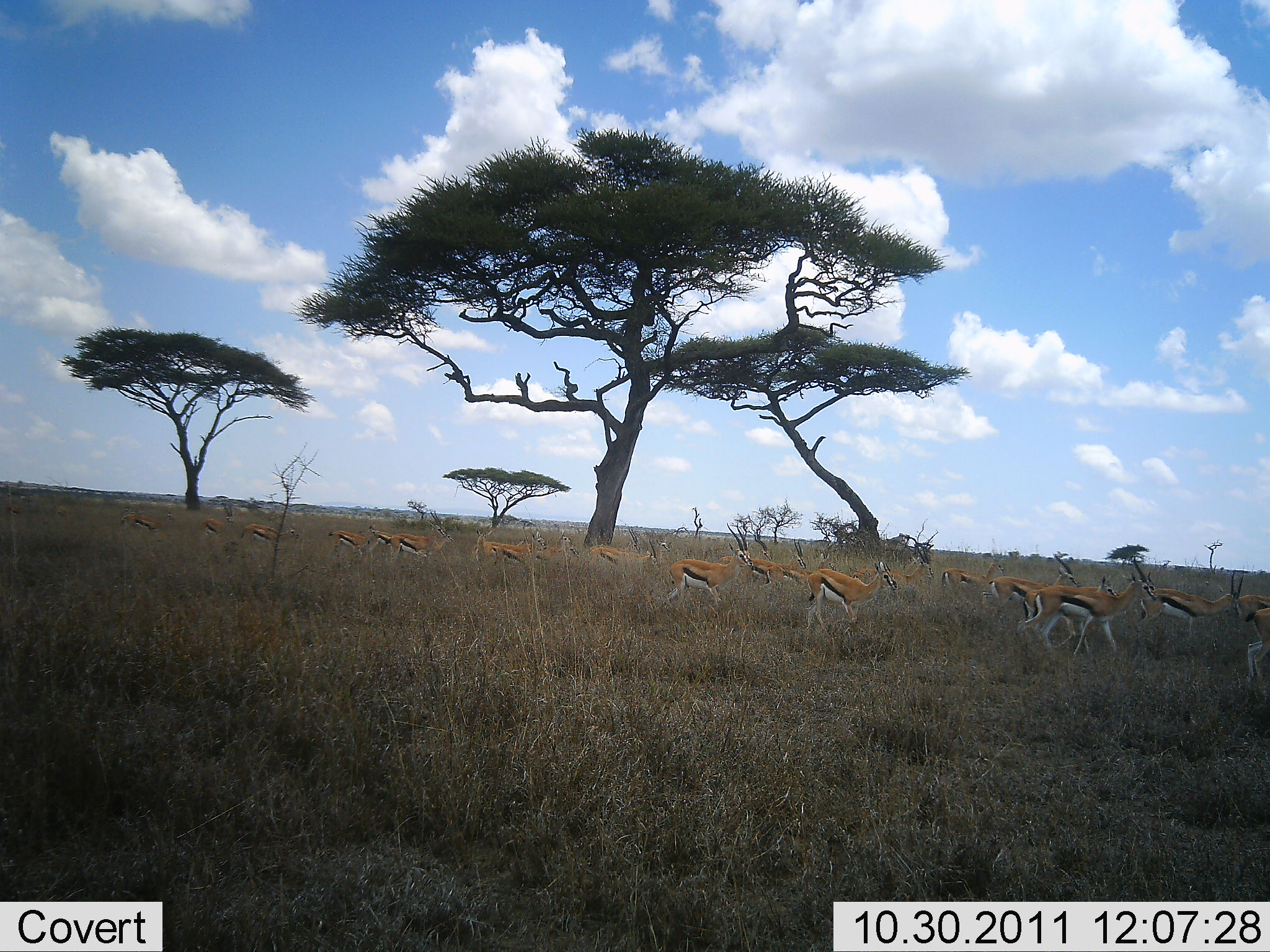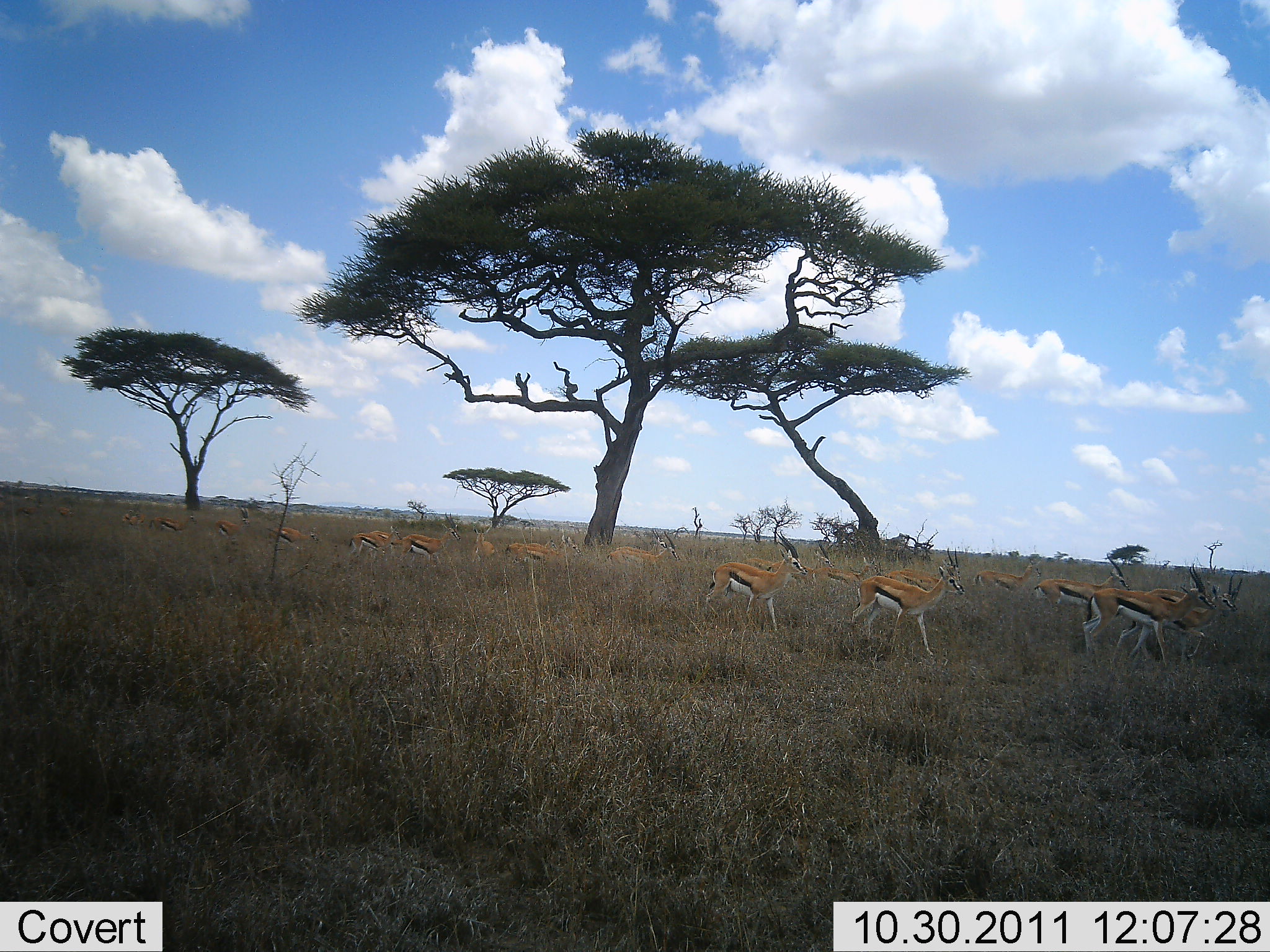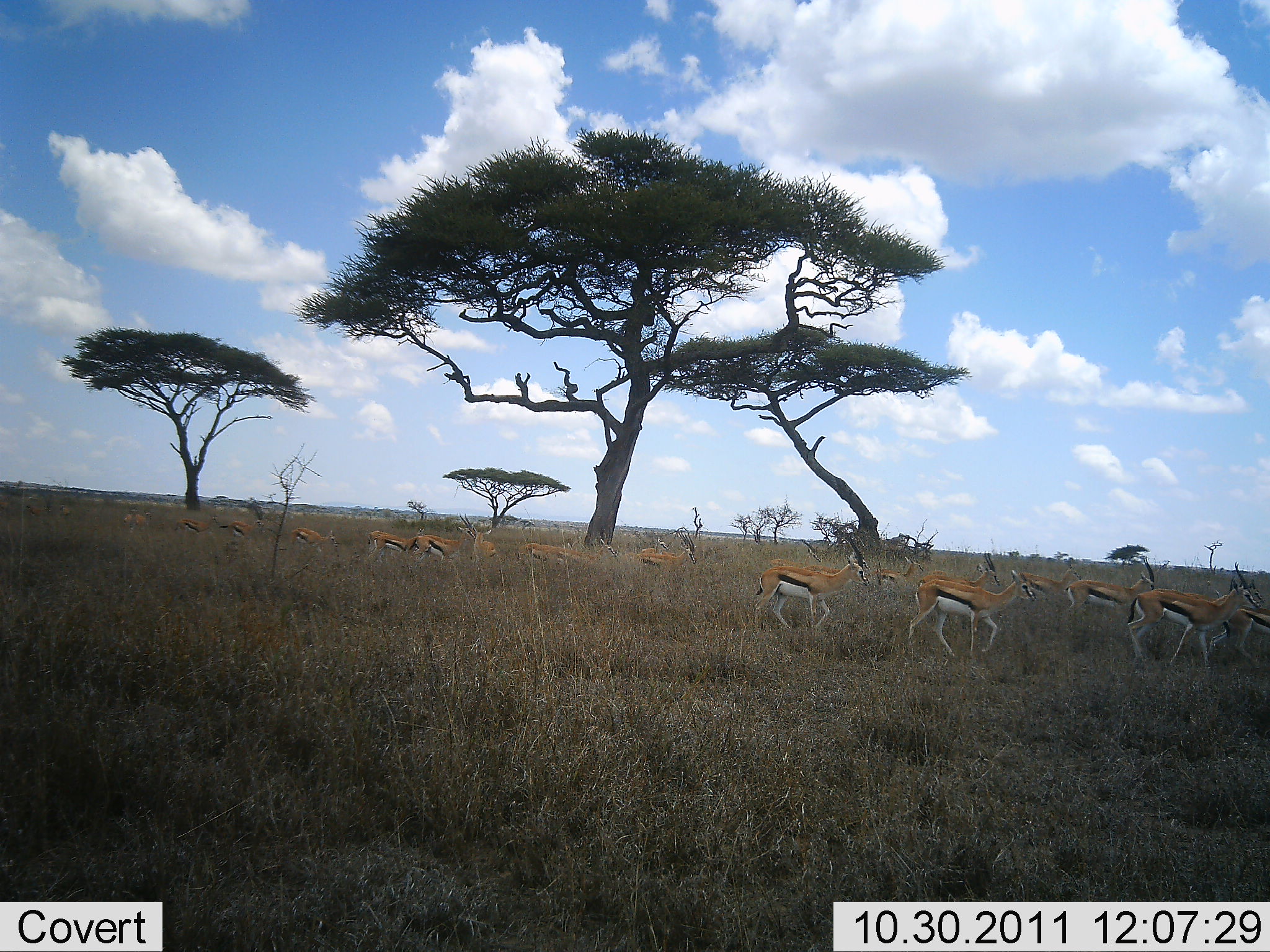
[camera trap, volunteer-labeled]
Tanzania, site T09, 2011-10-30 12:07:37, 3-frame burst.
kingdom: Animalia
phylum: Chordata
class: Mammalia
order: Artiodactyla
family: Bovidae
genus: Eudorcas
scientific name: Eudorcas thomsonii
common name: thomson's gazelle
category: gazellethomsons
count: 11-50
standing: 7%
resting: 0%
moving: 93%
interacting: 0%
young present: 7%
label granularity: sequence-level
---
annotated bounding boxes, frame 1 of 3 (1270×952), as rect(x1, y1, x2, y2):
animal: rect(1019, 560, 1155, 656); rect(1136, 561, 1248, 646); rect(1019, 582, 1123, 655); rect(803, 561, 900, 635); rect(1239, 607, 1269, 688); rect(1232, 590, 1269, 626)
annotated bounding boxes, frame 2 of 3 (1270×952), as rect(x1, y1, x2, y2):
animal: rect(1078, 558, 1216, 668); rect(1114, 562, 1245, 664); rect(845, 569, 966, 661); rect(701, 552, 811, 633)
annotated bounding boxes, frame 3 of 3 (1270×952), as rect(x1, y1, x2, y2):
animal: rect(1123, 562, 1260, 672); rect(905, 566, 1036, 659); rect(749, 537, 869, 638); rect(1151, 557, 1262, 644); rect(1209, 598, 1268, 667)